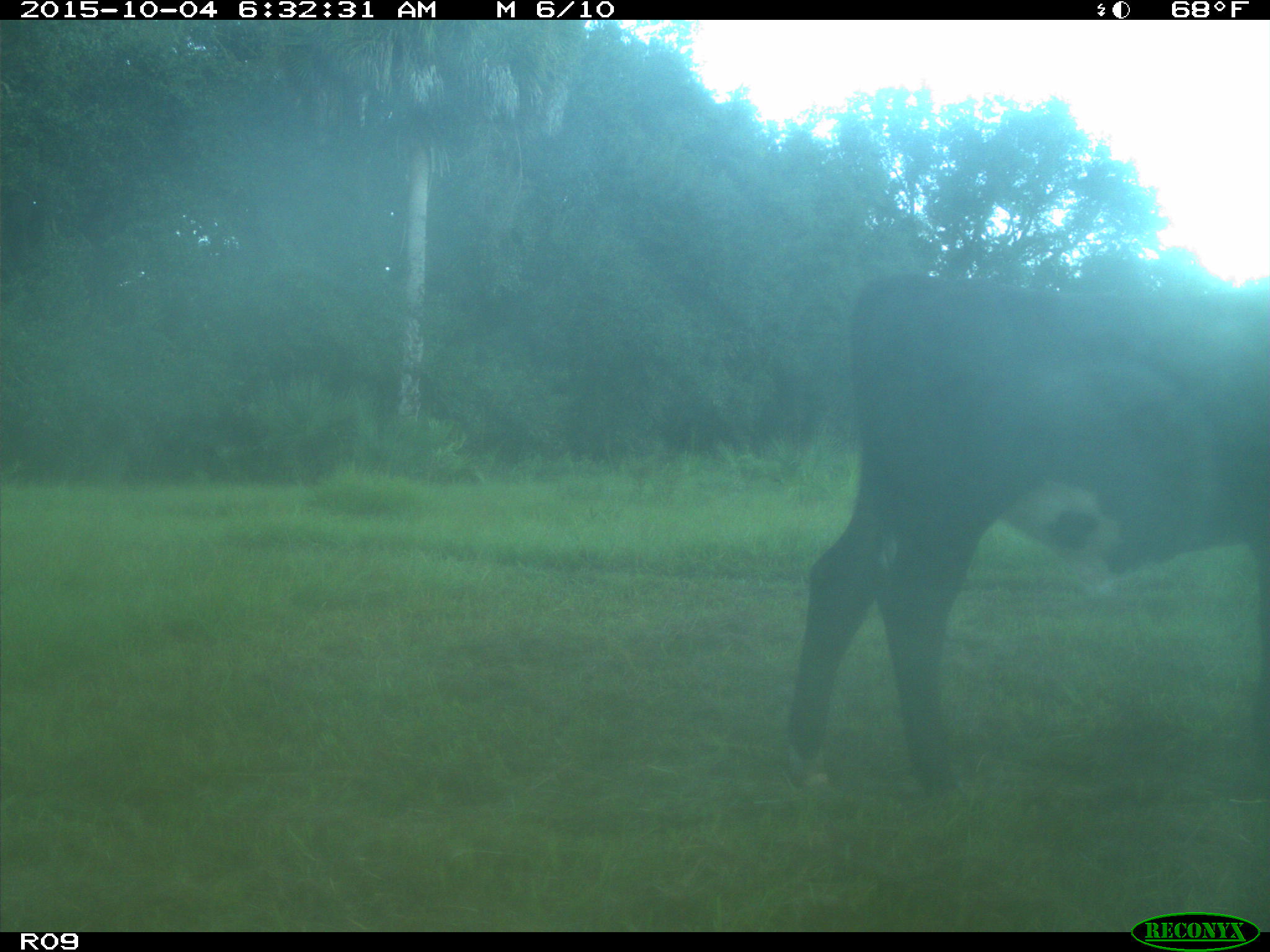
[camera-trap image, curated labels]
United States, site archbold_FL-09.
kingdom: Animalia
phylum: Chordata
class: Mammalia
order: Artiodactyla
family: Bovidae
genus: Bos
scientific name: Bos taurus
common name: domestic cow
Bos taurus (domestic cow).